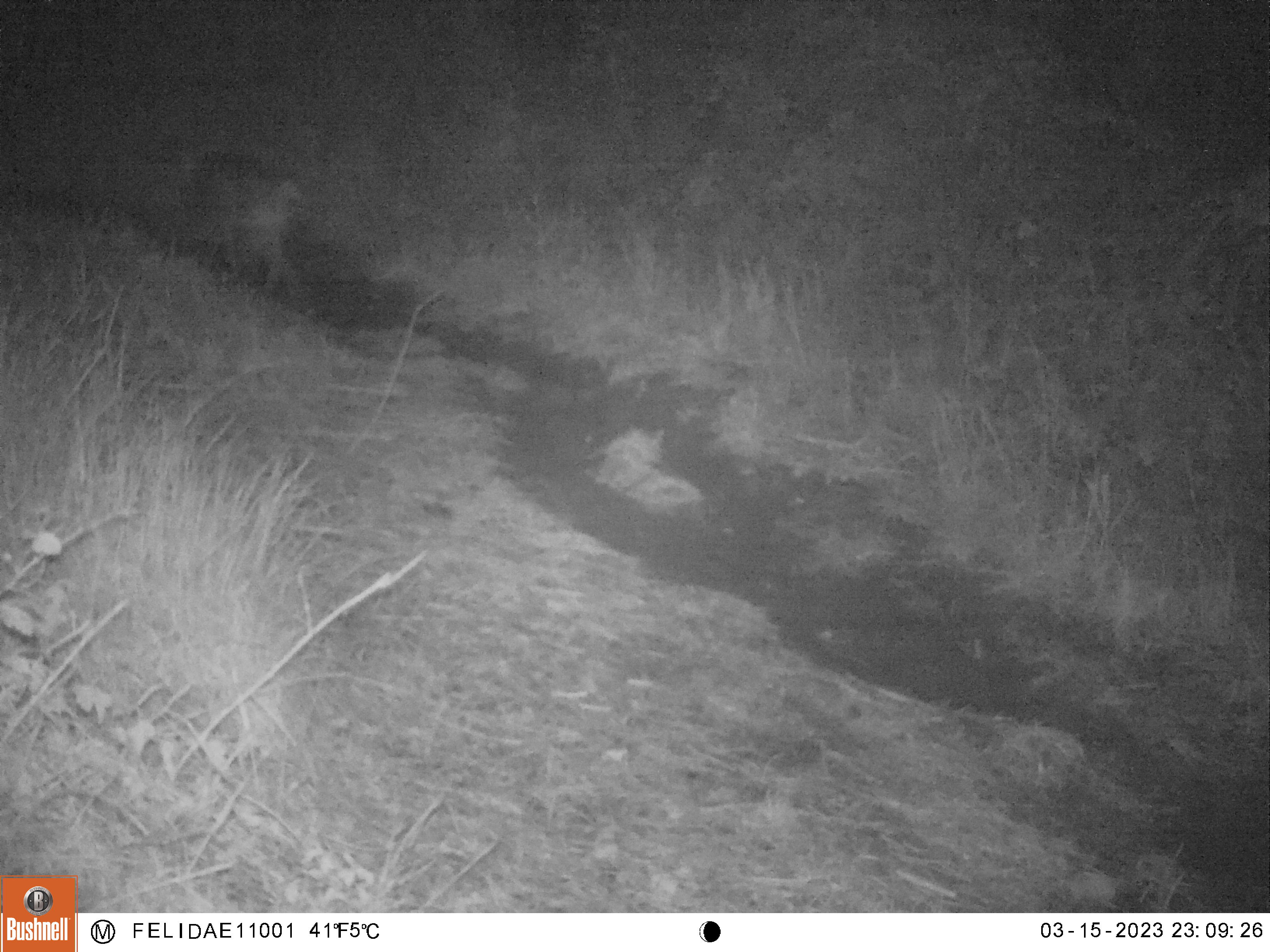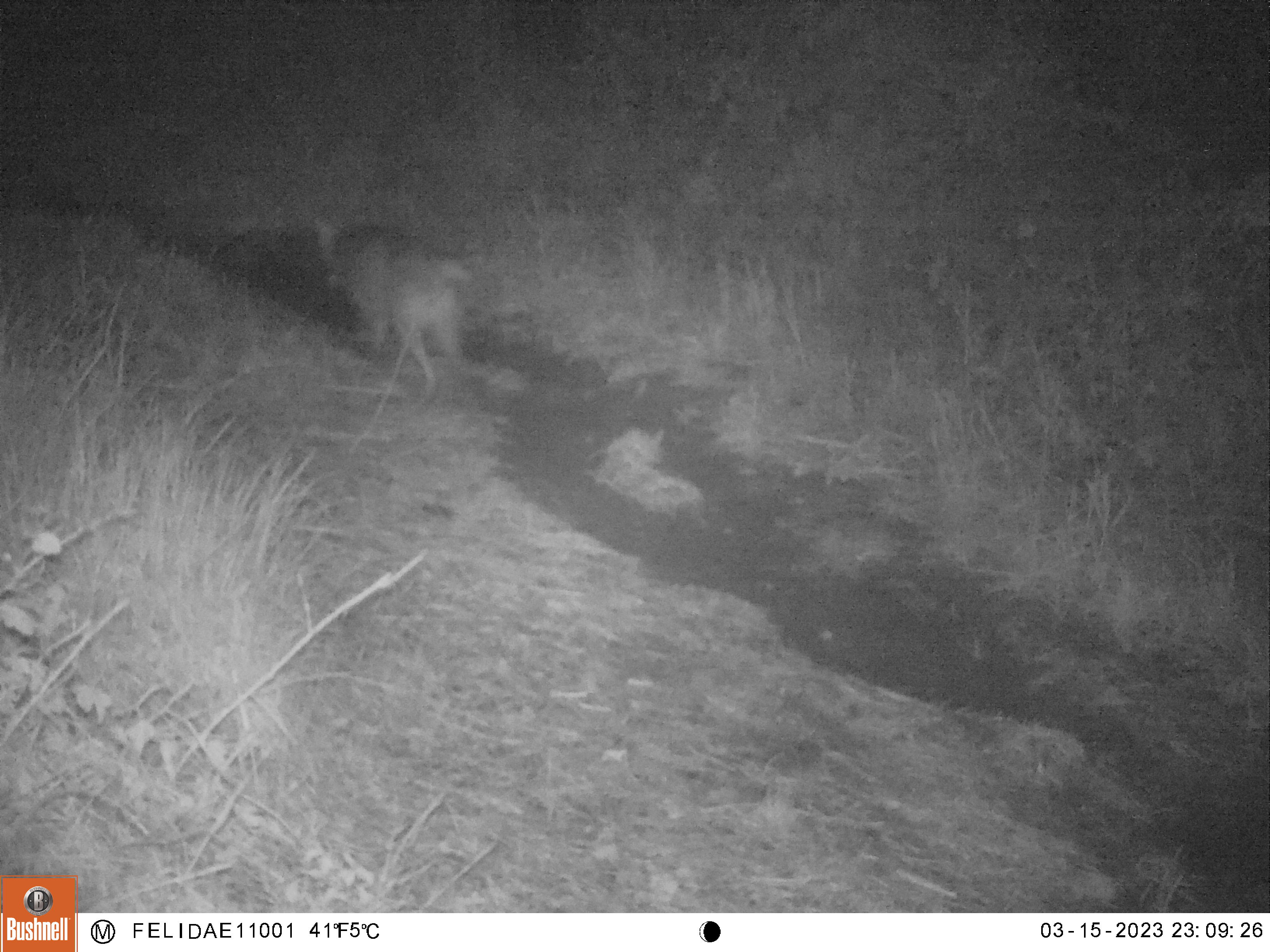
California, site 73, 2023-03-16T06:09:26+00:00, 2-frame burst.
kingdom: Animalia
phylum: Chordata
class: Mammalia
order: Carnivora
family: Felidae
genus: Lynx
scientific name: Lynx rufus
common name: bobcat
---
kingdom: Animalia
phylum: Chordata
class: Mammalia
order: Carnivora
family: Canidae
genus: Urocyon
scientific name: Urocyon cinereoargenteus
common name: gray fox